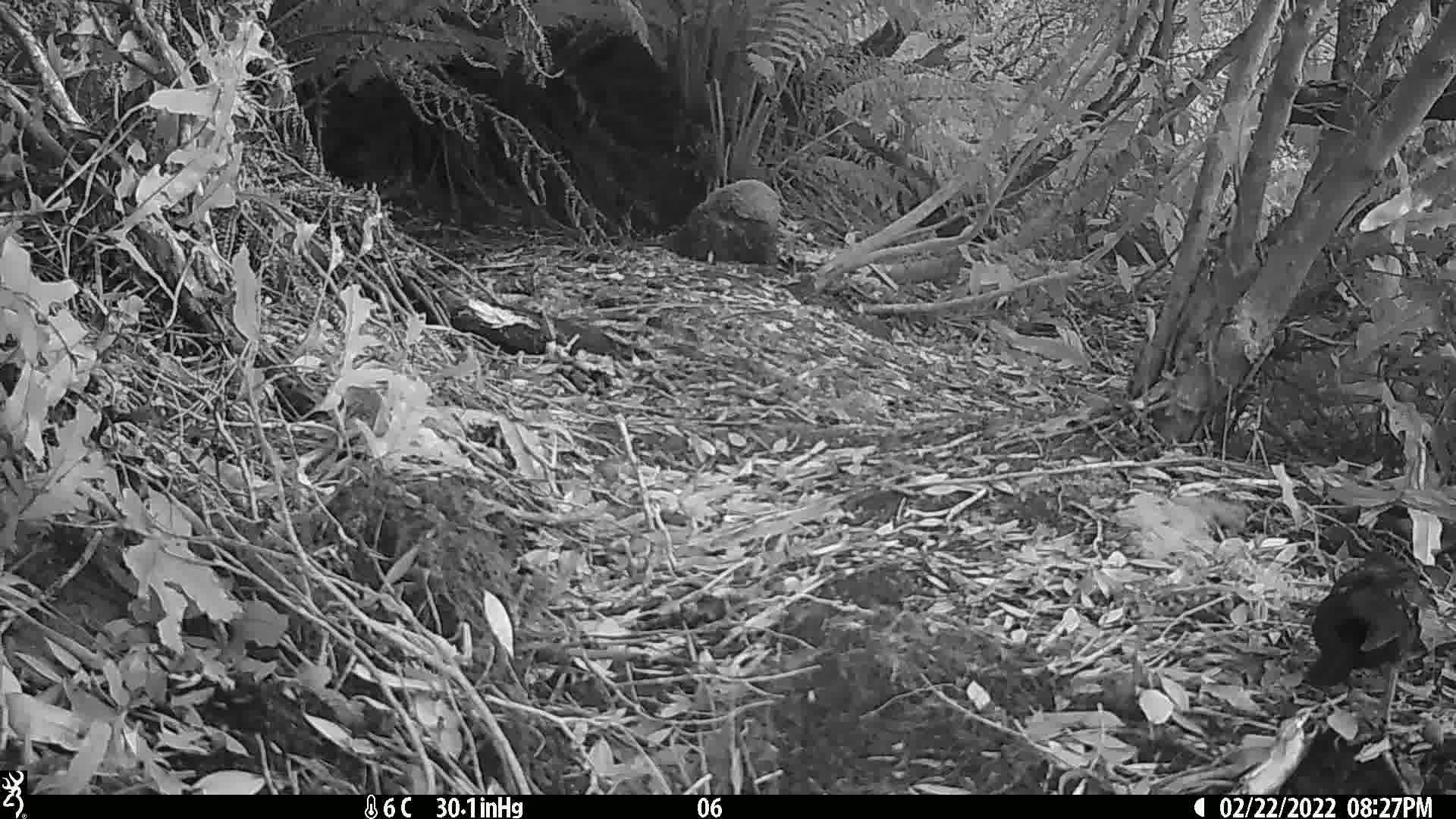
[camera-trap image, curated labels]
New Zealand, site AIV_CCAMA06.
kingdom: Animalia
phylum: Chordata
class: Aves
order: Passeriformes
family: Turdidae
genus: Turdus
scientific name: Turdus merula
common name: eurasian blackbird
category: blackbird